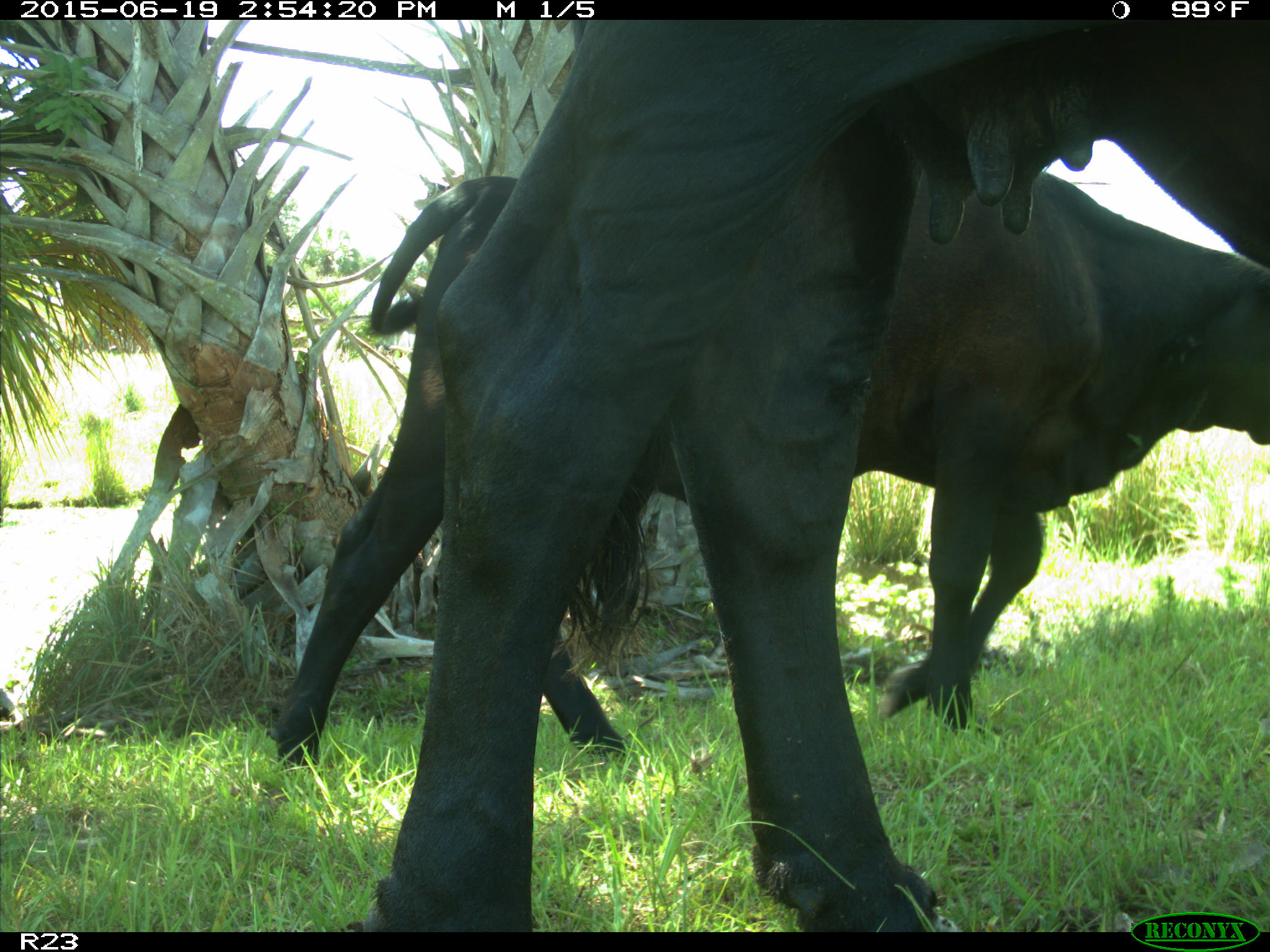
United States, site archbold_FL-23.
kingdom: Animalia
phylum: Chordata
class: Mammalia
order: Artiodactyla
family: Bovidae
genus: Bos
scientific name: Bos taurus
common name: domestic cow